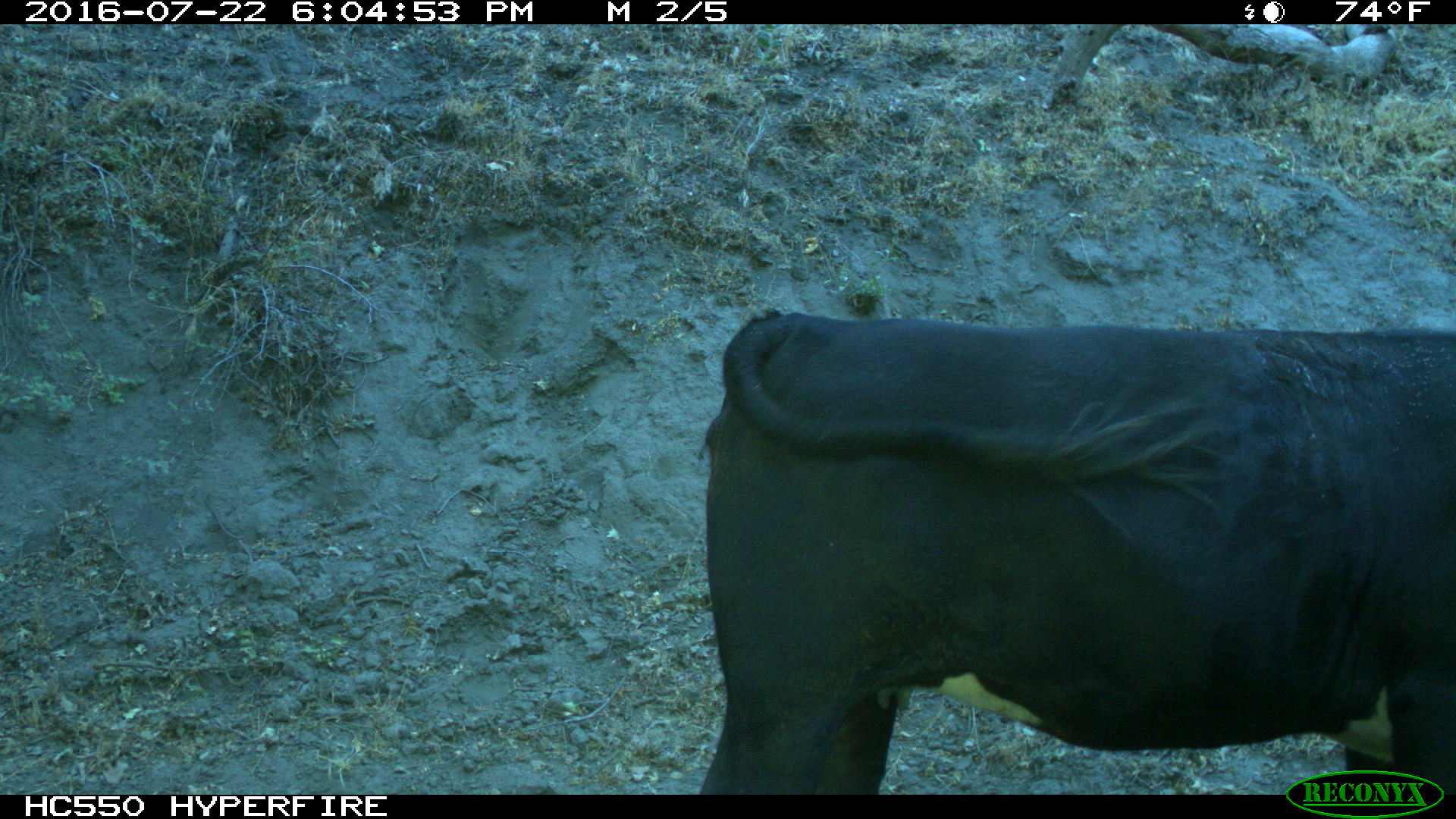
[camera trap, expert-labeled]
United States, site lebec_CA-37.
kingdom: Animalia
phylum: Chordata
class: Mammalia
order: Artiodactyla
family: Bovidae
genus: Bos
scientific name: Bos taurus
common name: domestic cow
Bos taurus (domestic cow).